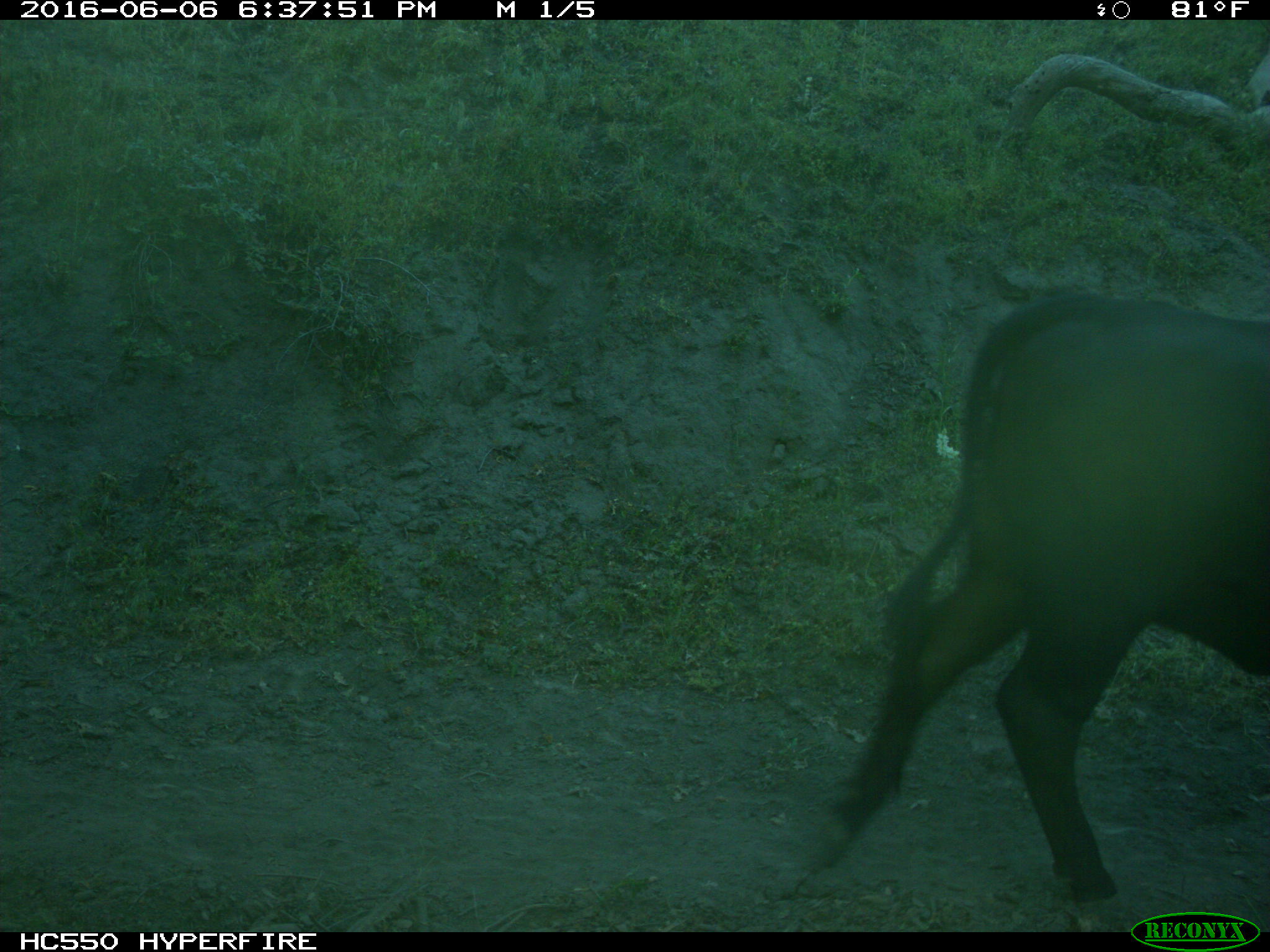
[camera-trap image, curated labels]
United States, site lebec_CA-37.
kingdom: Animalia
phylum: Chordata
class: Mammalia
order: Artiodactyla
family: Bovidae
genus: Bos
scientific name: Bos taurus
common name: domestic cow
Bos taurus (domestic cow).